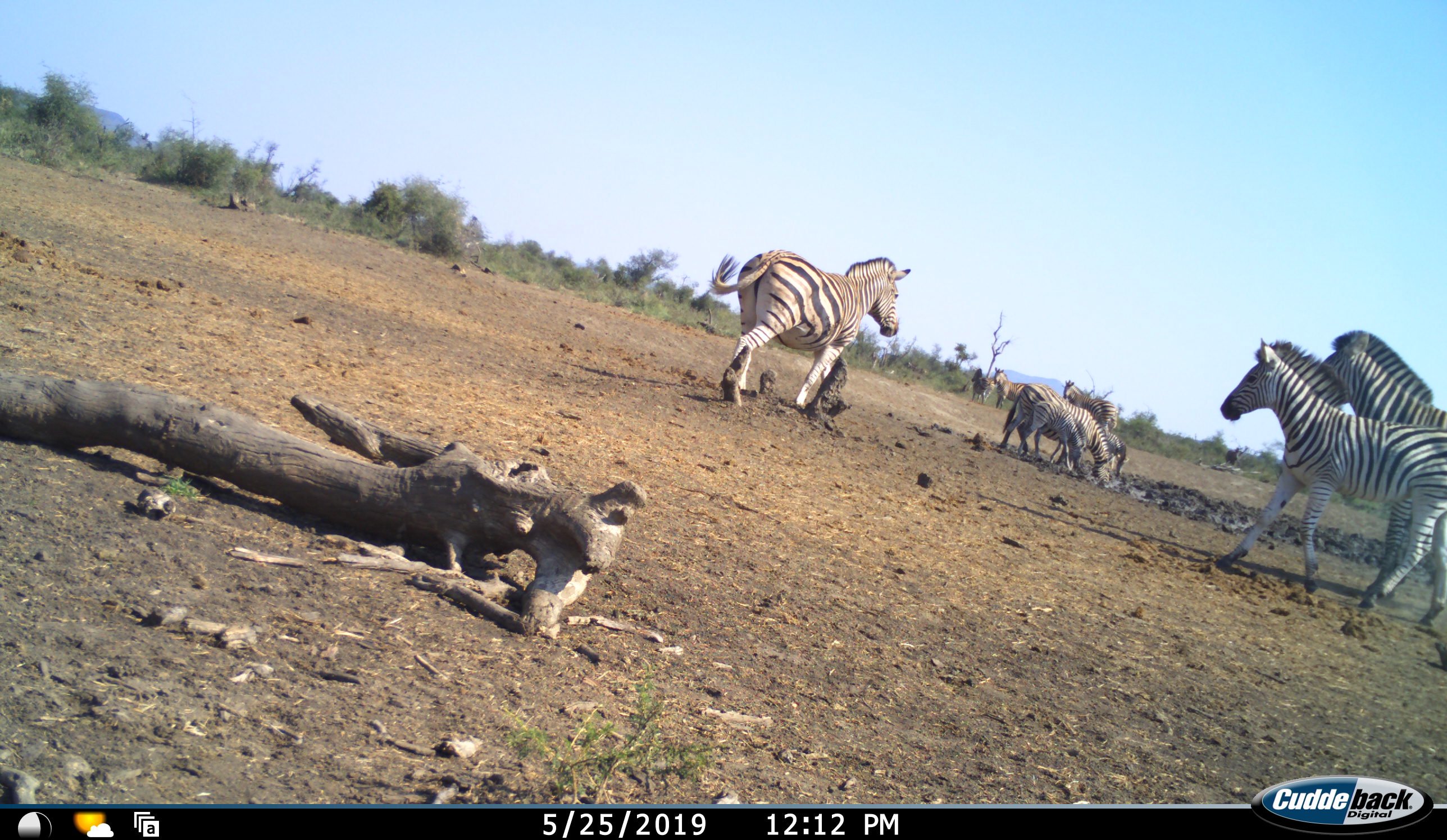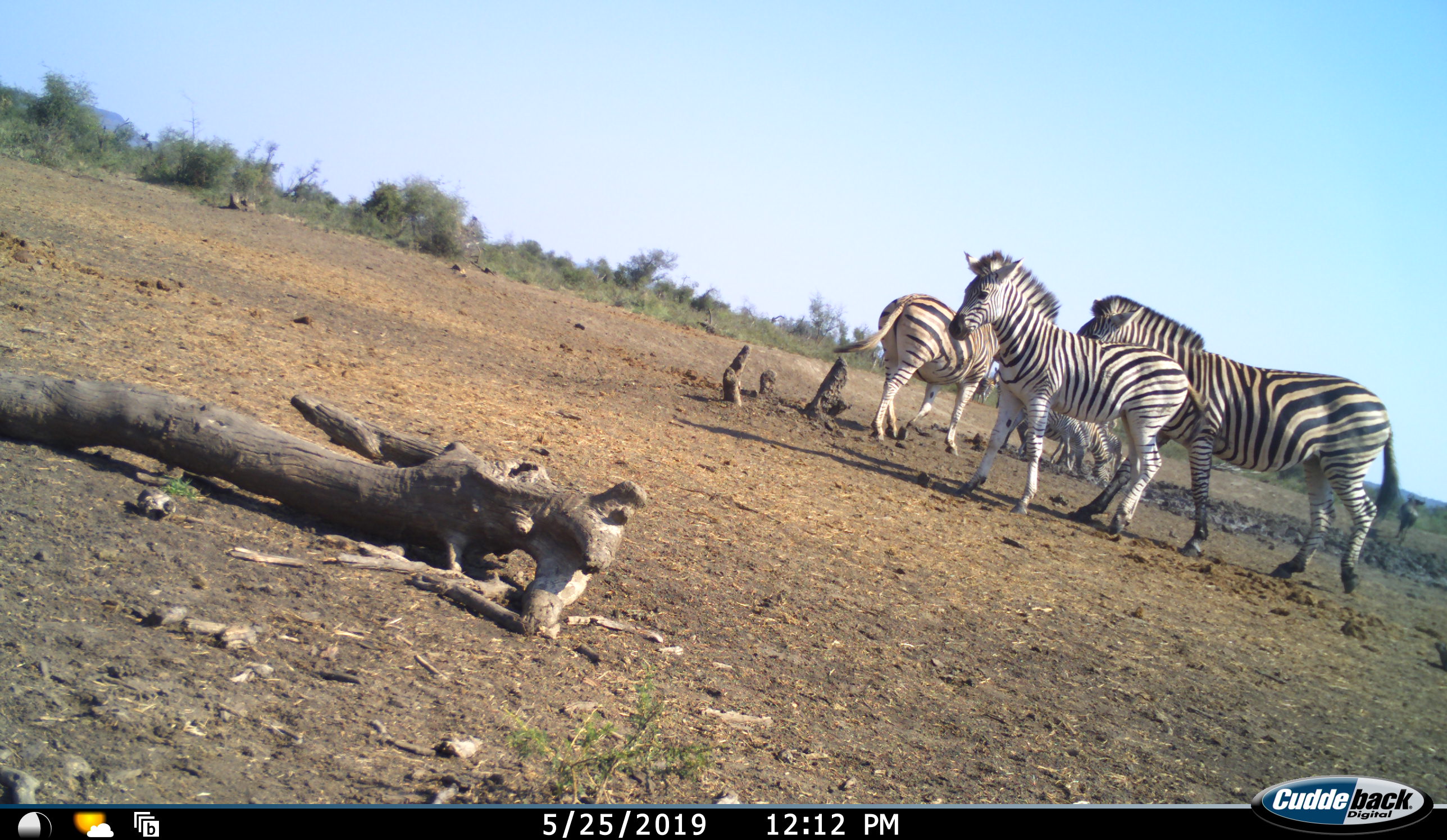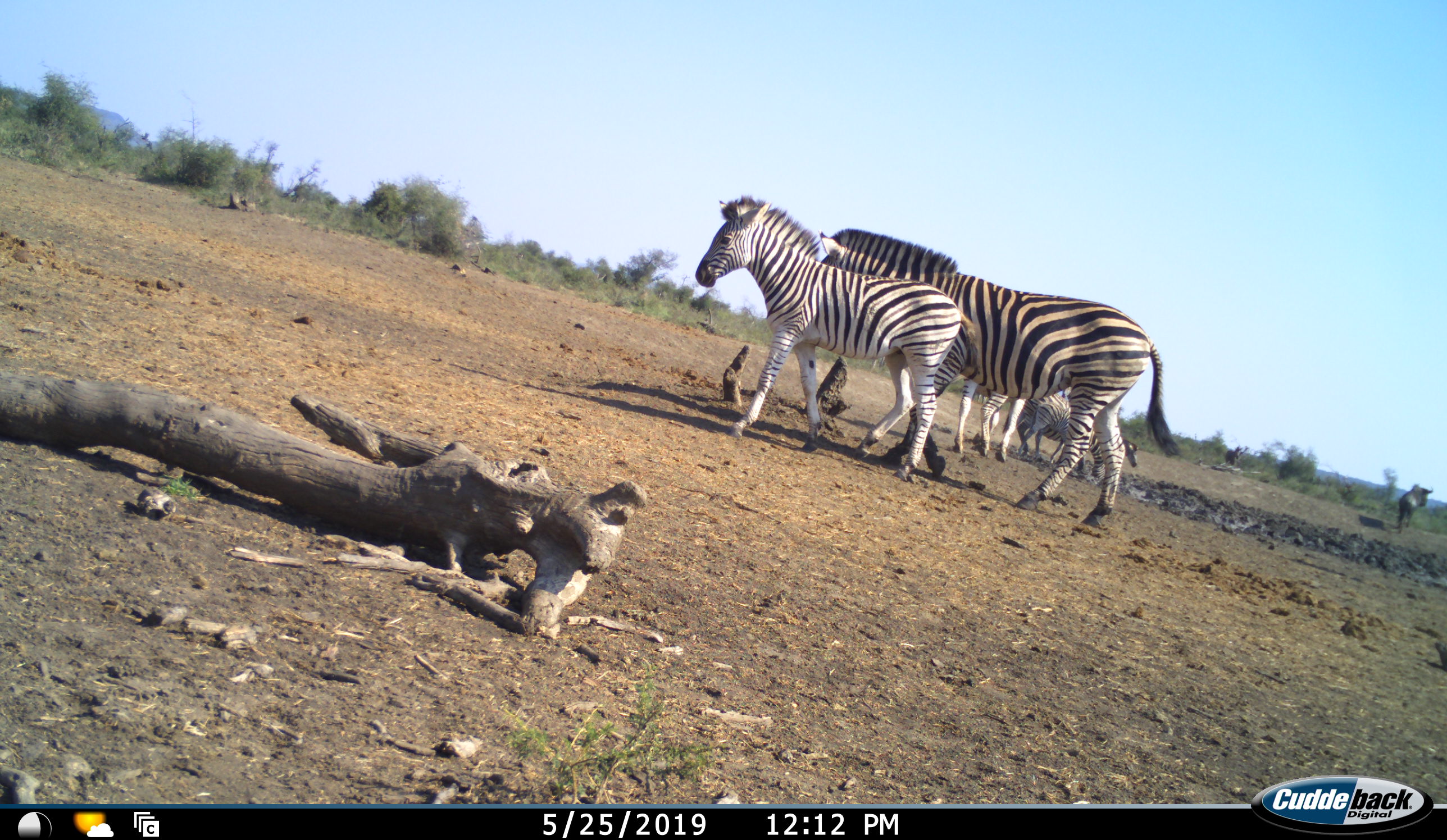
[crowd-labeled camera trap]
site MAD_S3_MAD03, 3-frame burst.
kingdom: Animalia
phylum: Chordata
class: Mammalia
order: Perissodactyla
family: Equidae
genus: Equus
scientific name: Equus quagga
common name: plains zebra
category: zebraplains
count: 9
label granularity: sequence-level